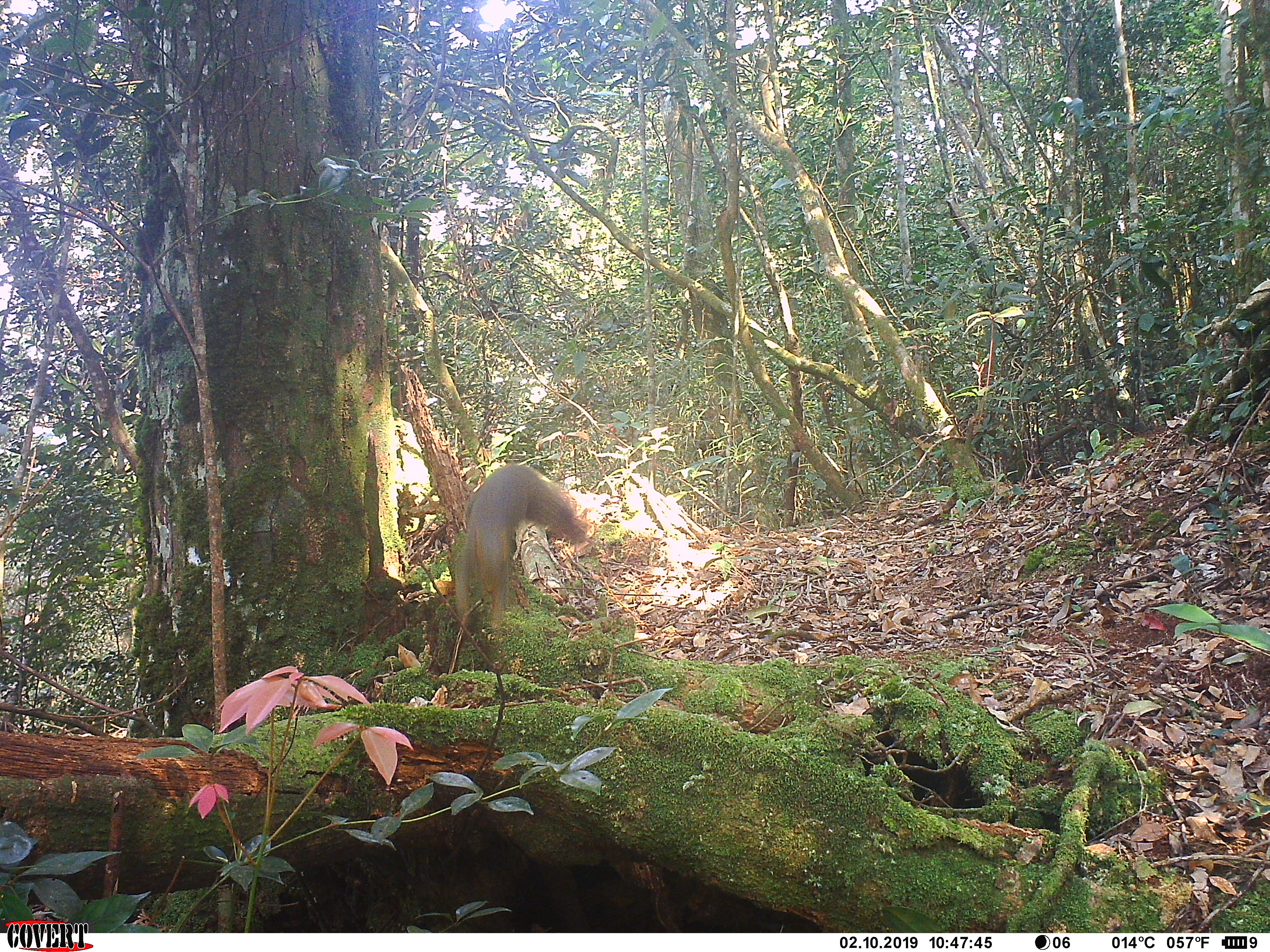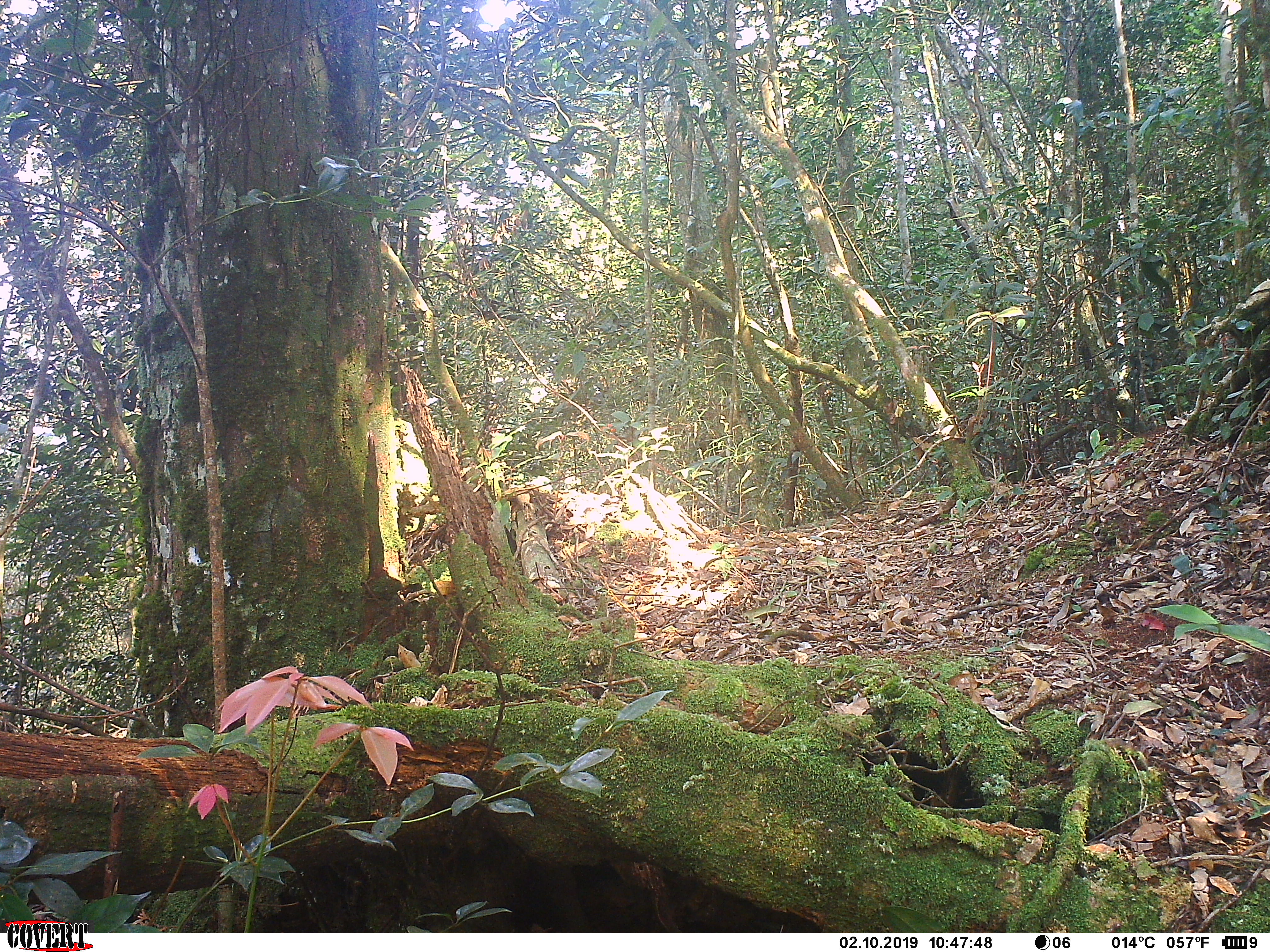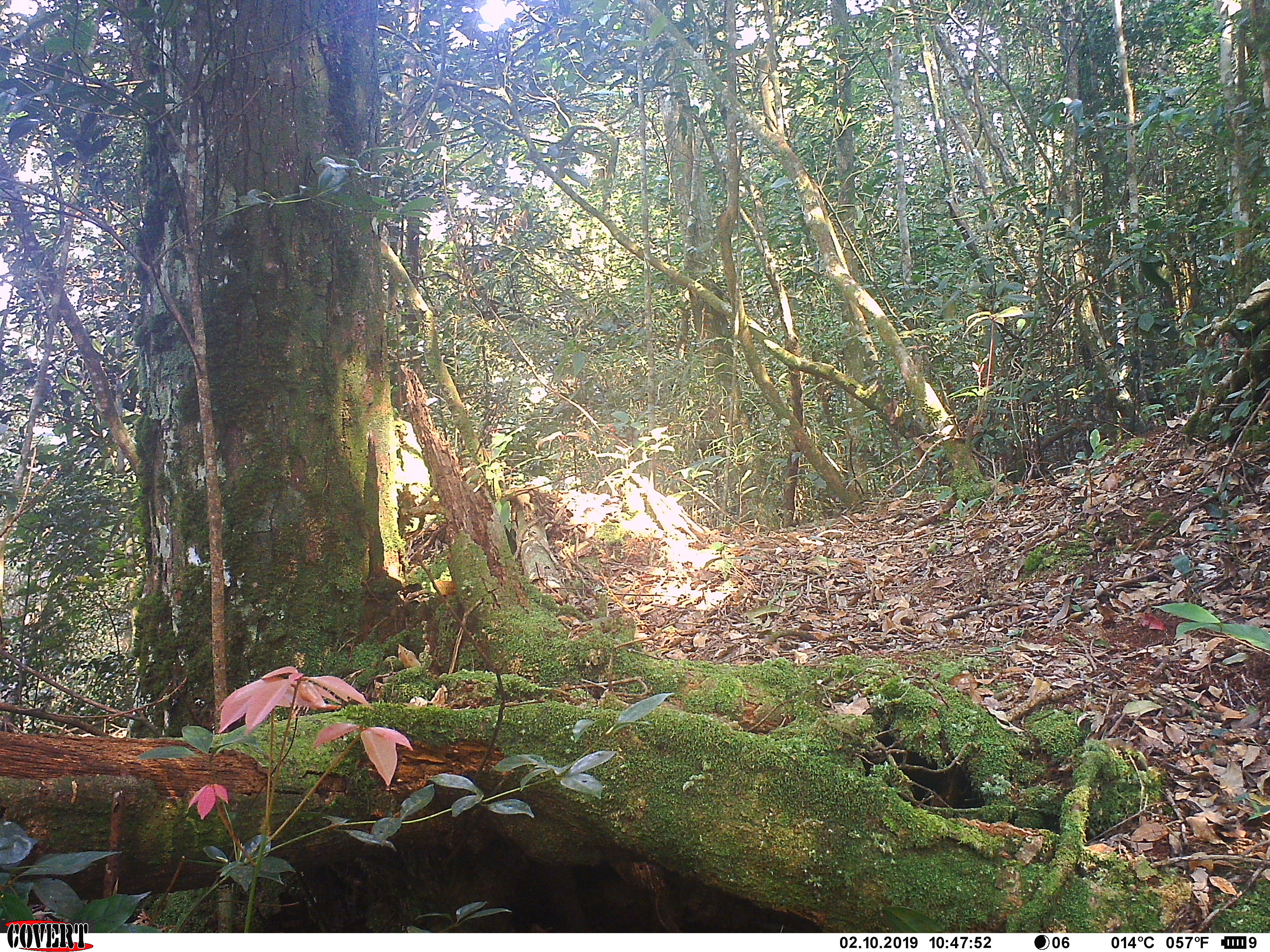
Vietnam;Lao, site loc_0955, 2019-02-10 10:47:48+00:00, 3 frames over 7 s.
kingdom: Animalia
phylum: Chordata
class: Mammalia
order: Rodentia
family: Sciuridae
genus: Dremomys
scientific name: Dremomys rufigenis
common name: red-cheeked squirrel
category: red cheeked squirrel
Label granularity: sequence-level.